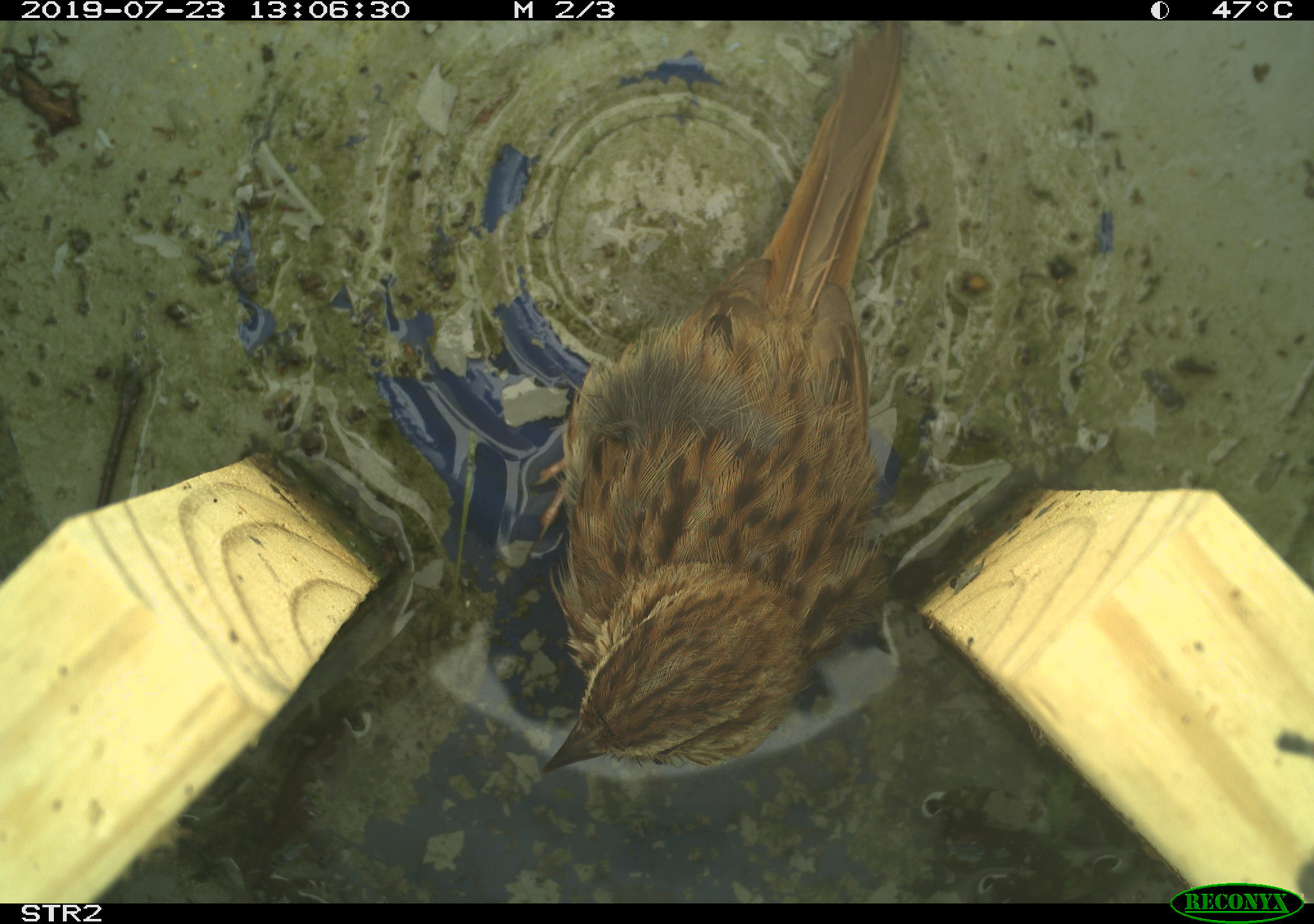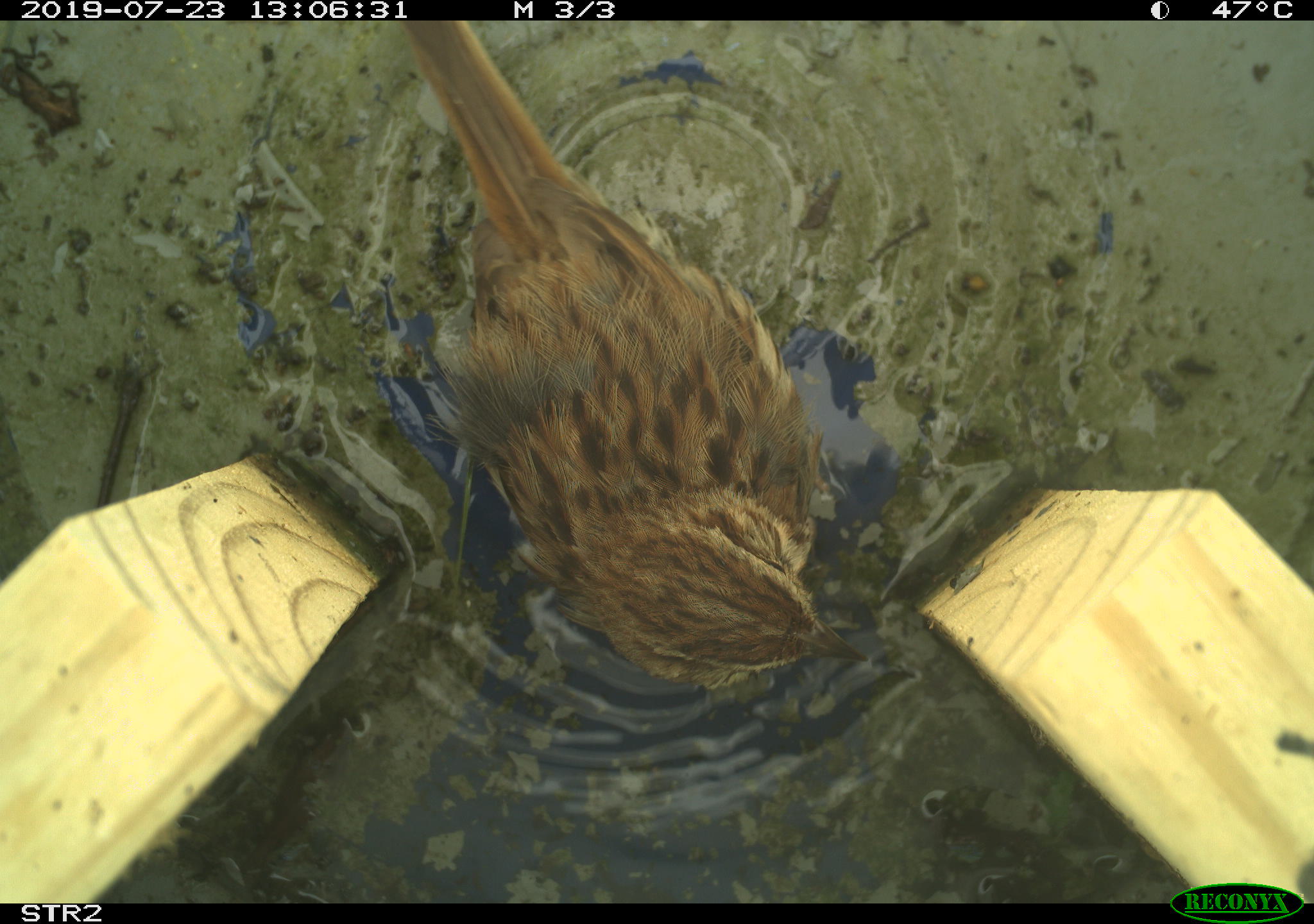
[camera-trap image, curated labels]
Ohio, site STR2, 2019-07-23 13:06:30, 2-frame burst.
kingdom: Animalia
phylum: Chordata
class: Aves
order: Passeriformes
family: Passerellidae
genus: Melospiza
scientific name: Melospiza melodia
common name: song sparrow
Song sparrow (Melospiza melodia).